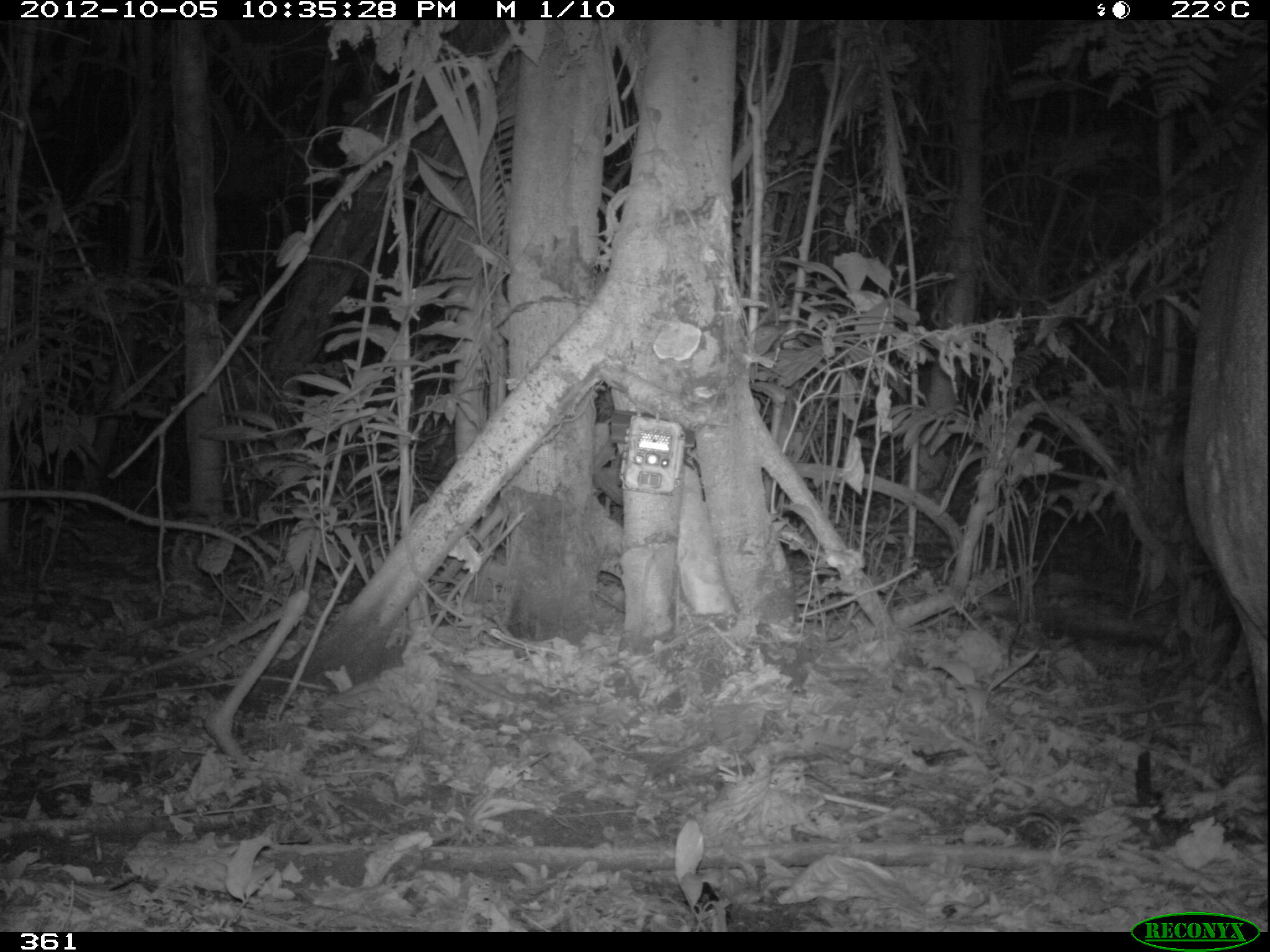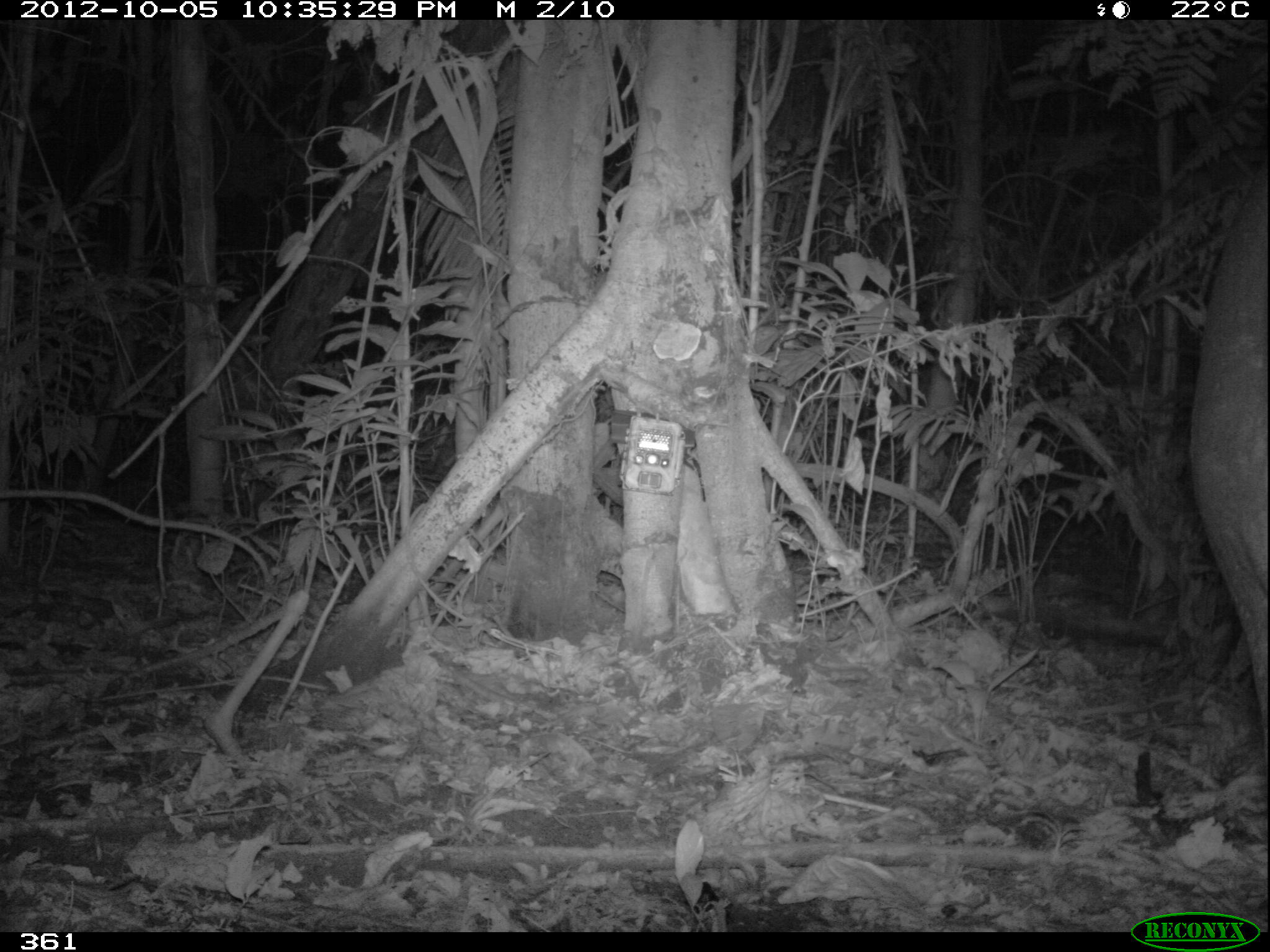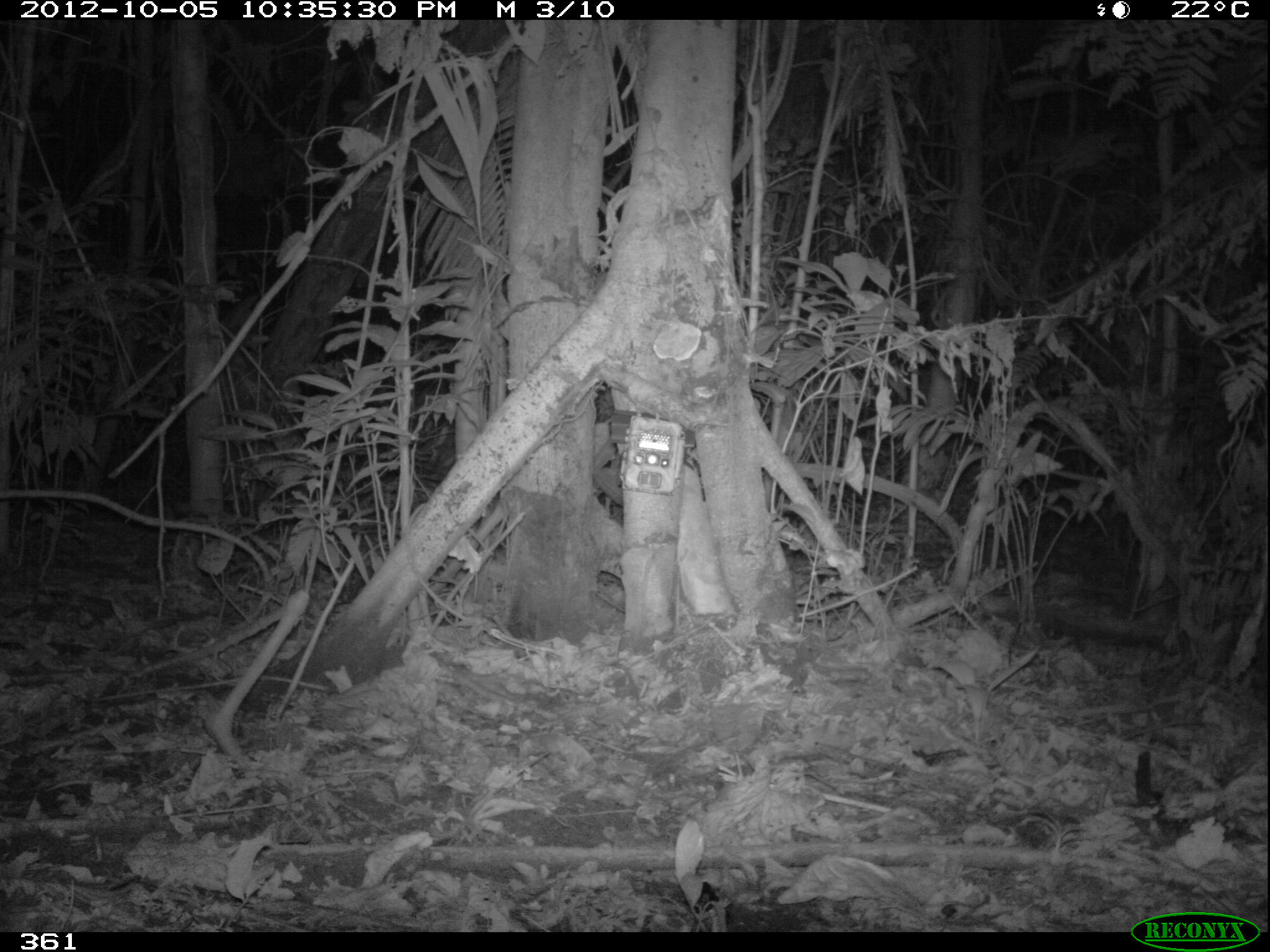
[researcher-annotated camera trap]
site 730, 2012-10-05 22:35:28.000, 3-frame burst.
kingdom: Animalia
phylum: Chordata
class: Mammalia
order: Perissodactyla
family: Tapiridae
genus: Tapirus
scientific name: Tapirus terrestris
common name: south american tapir